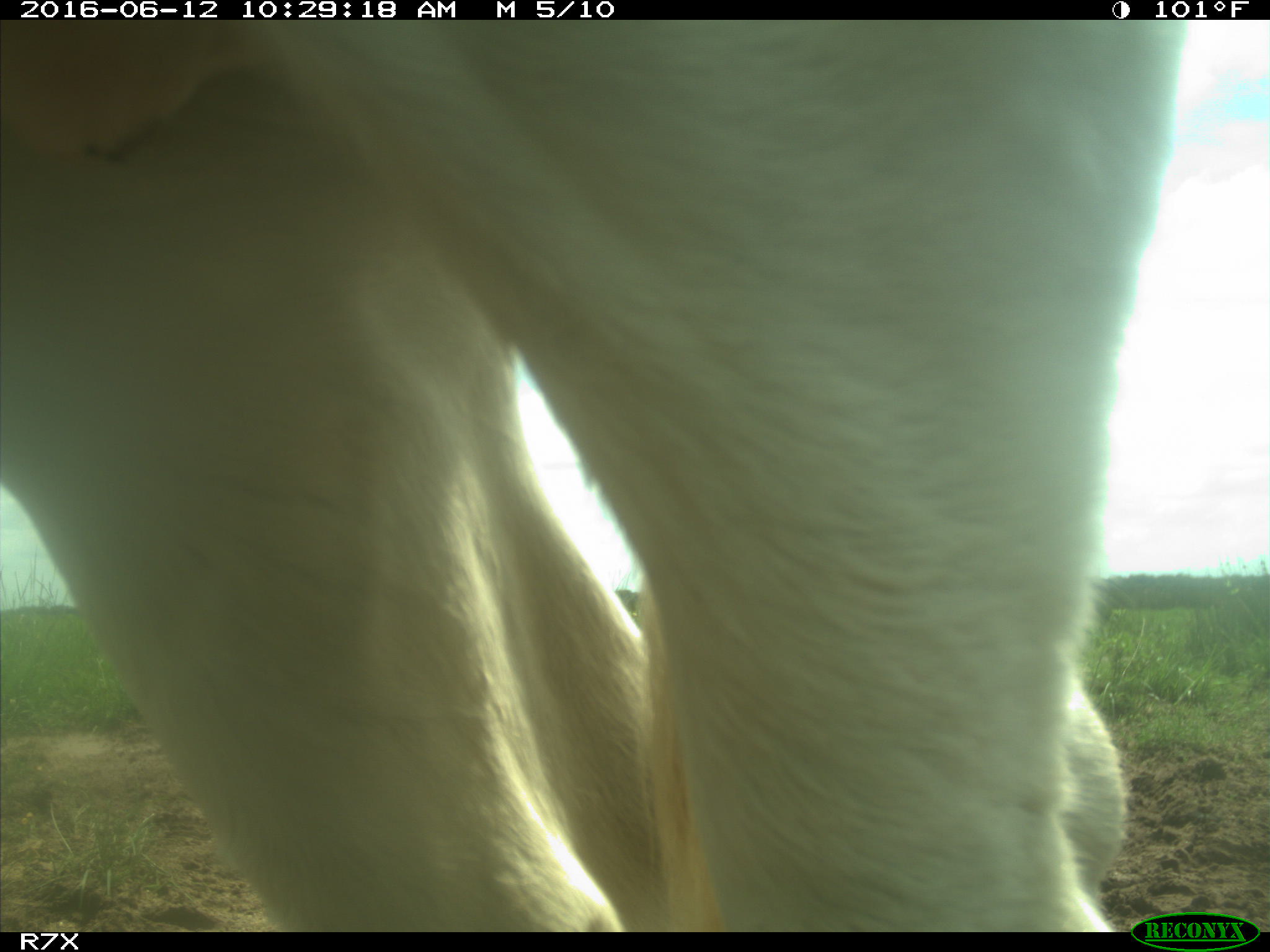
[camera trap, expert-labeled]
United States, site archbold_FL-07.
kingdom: Animalia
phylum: Chordata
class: Mammalia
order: Artiodactyla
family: Bovidae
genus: Bos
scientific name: Bos taurus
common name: domestic cow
Bos taurus (domestic cow).